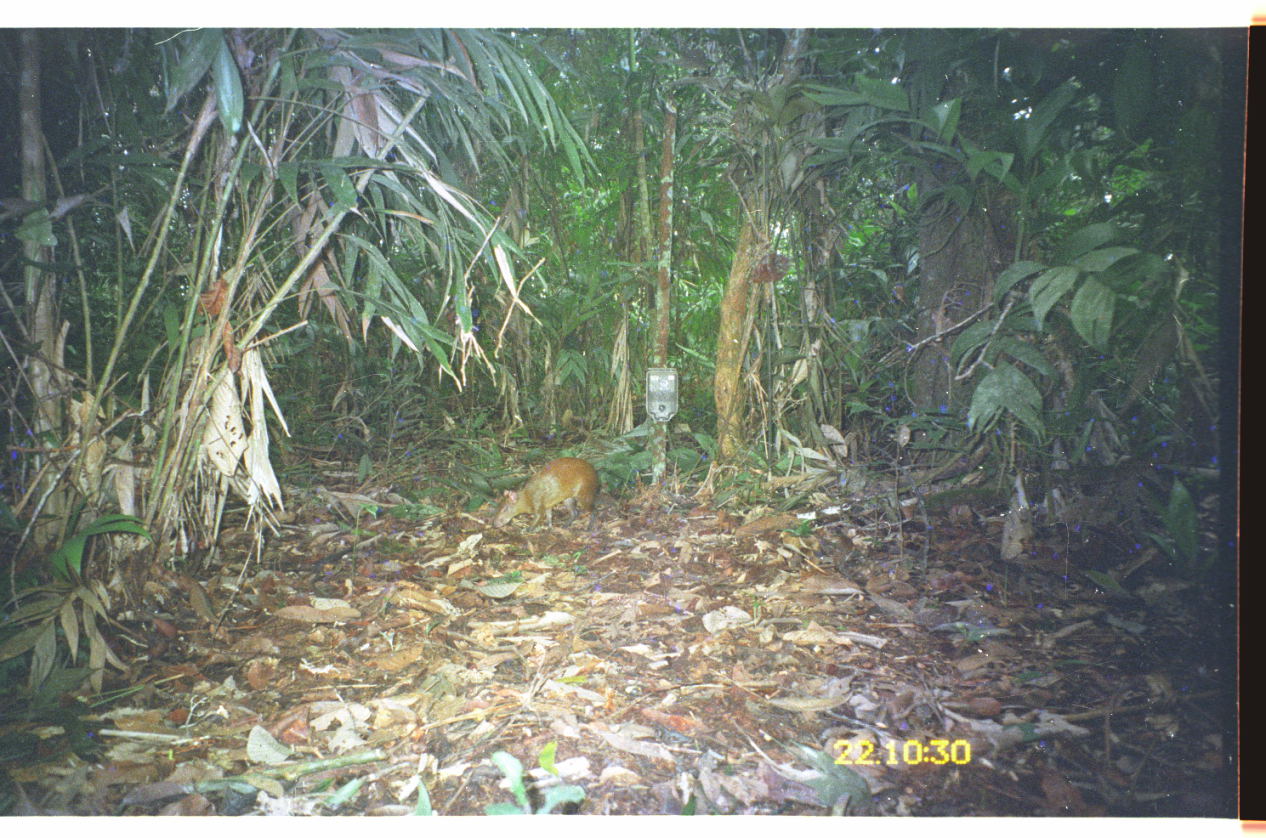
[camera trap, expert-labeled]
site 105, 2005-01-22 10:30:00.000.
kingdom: Animalia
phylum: Chordata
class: Mammalia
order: Rodentia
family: Dasyproctidae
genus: Dasyprocta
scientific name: Dasyprocta punctata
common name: central american agouti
Dasyprocta punctata (central american agouti).